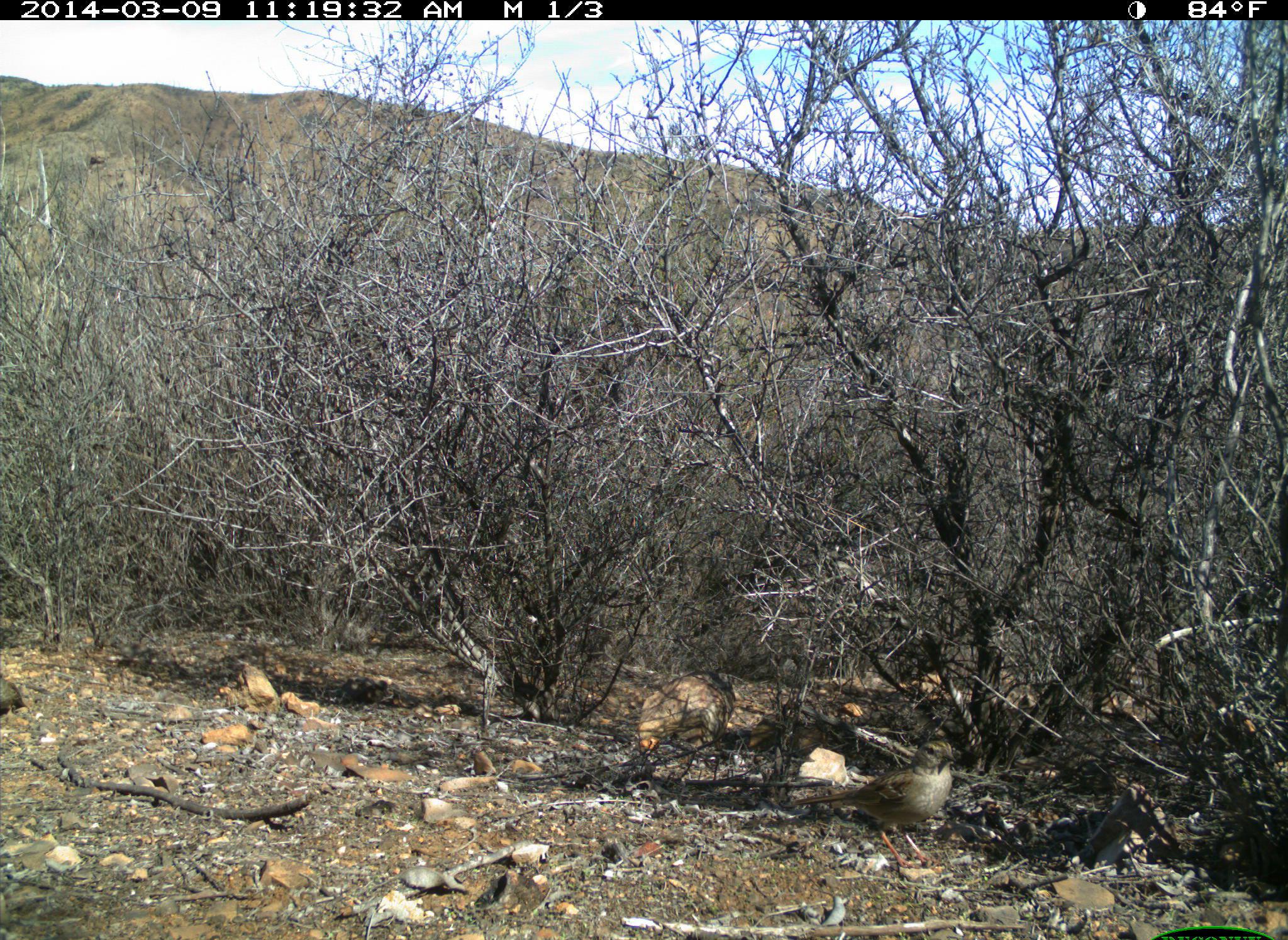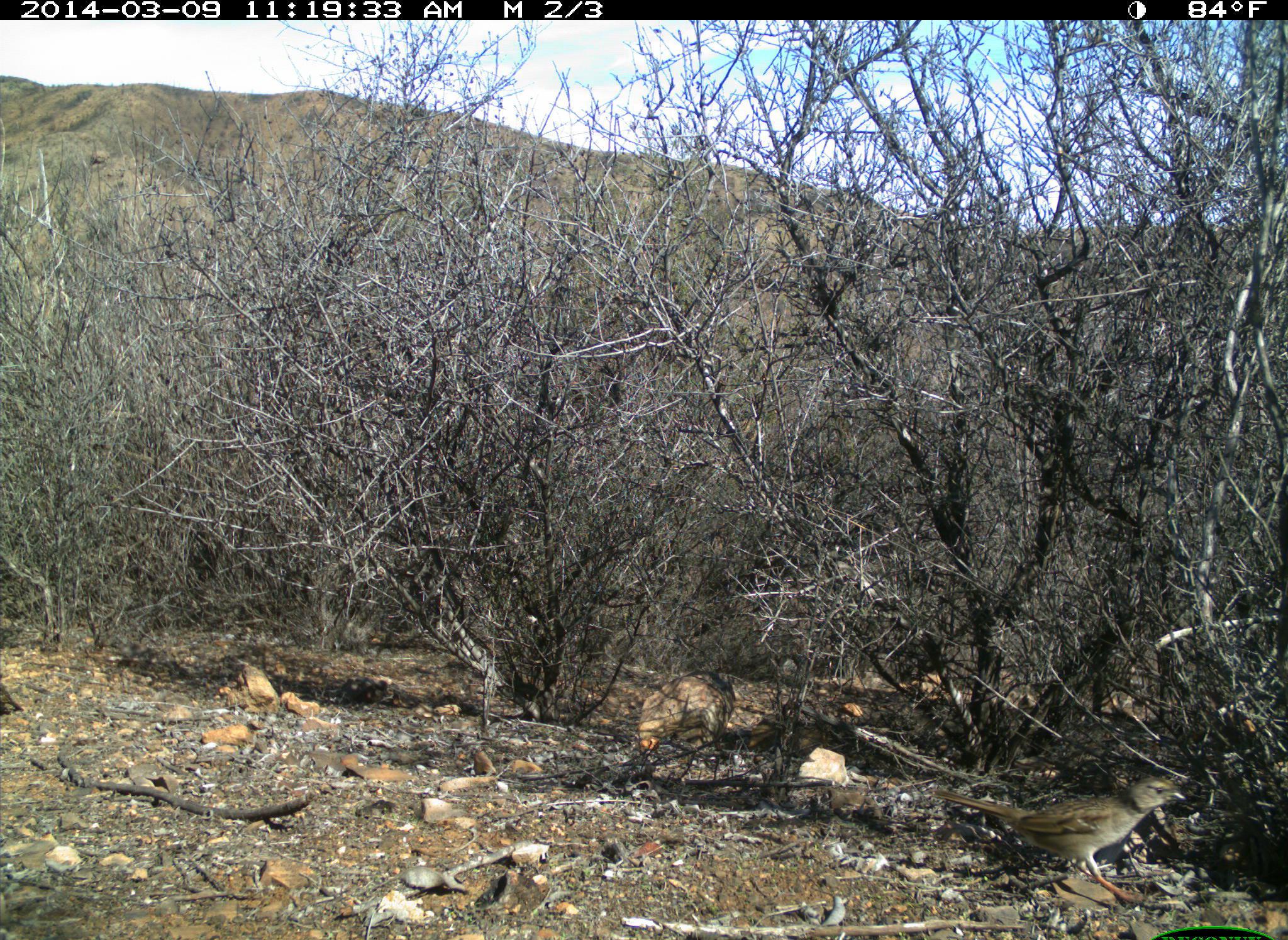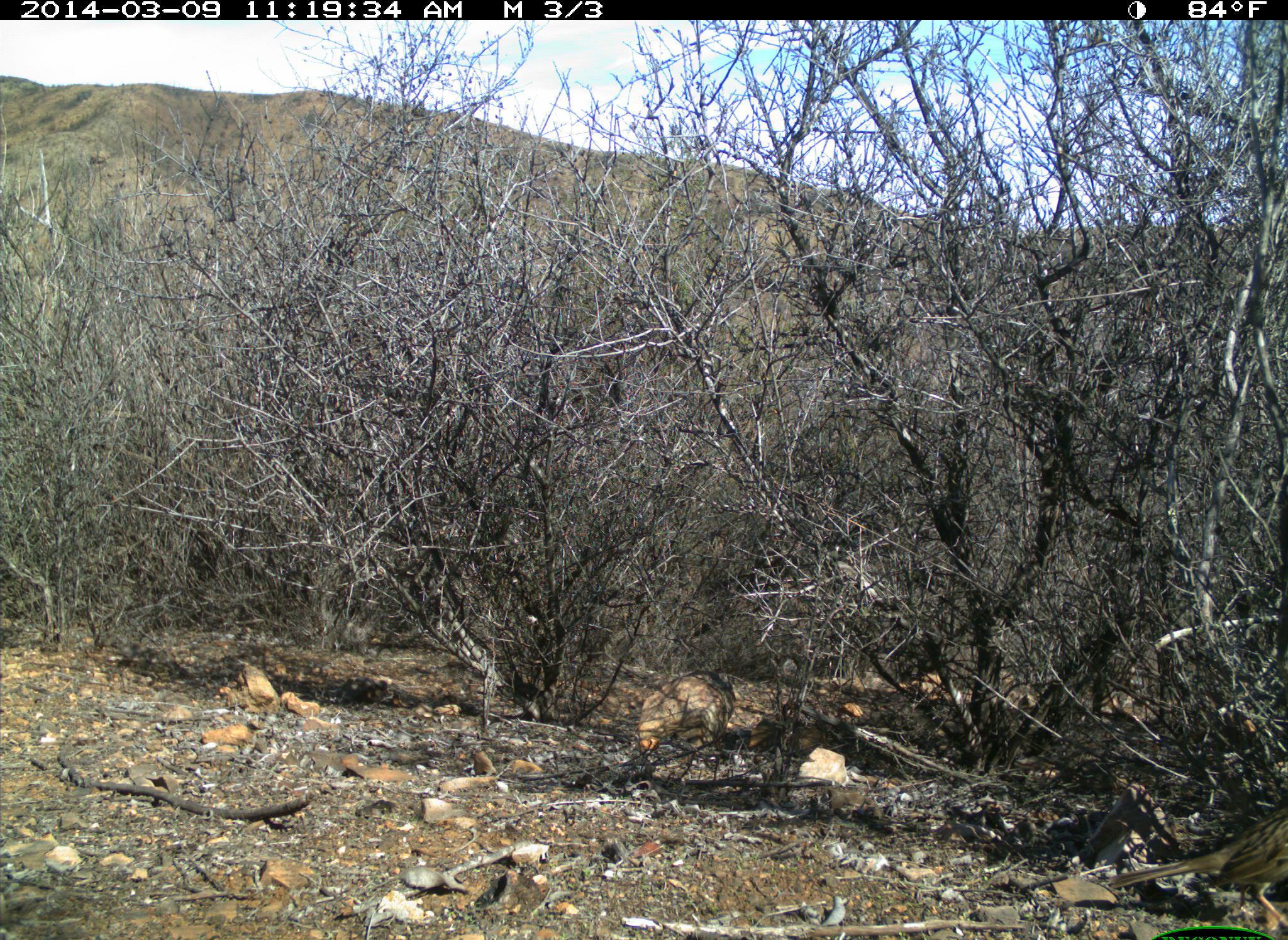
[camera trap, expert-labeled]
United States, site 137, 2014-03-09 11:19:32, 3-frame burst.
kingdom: Animalia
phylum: Chordata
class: Aves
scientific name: Aves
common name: bird